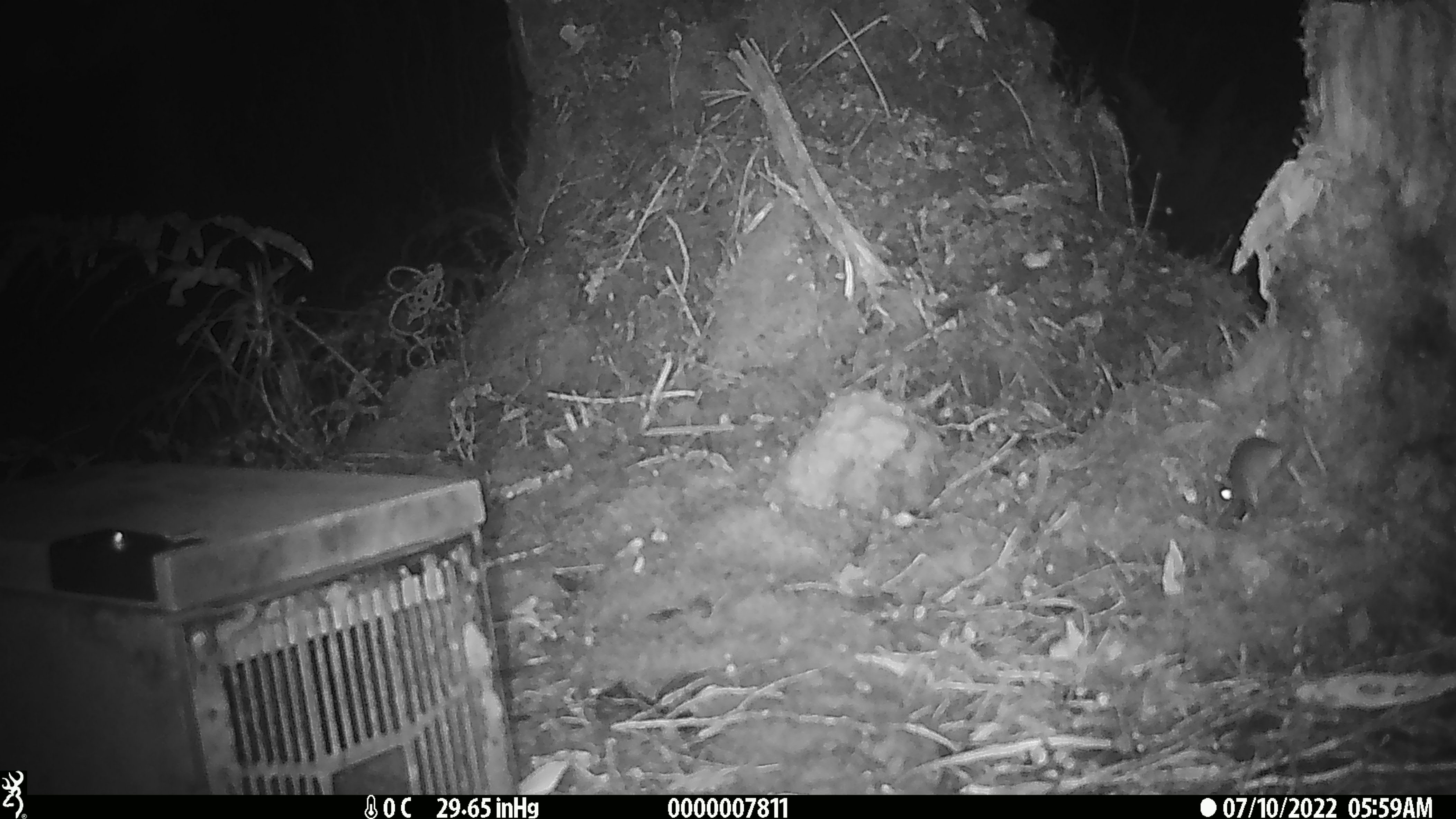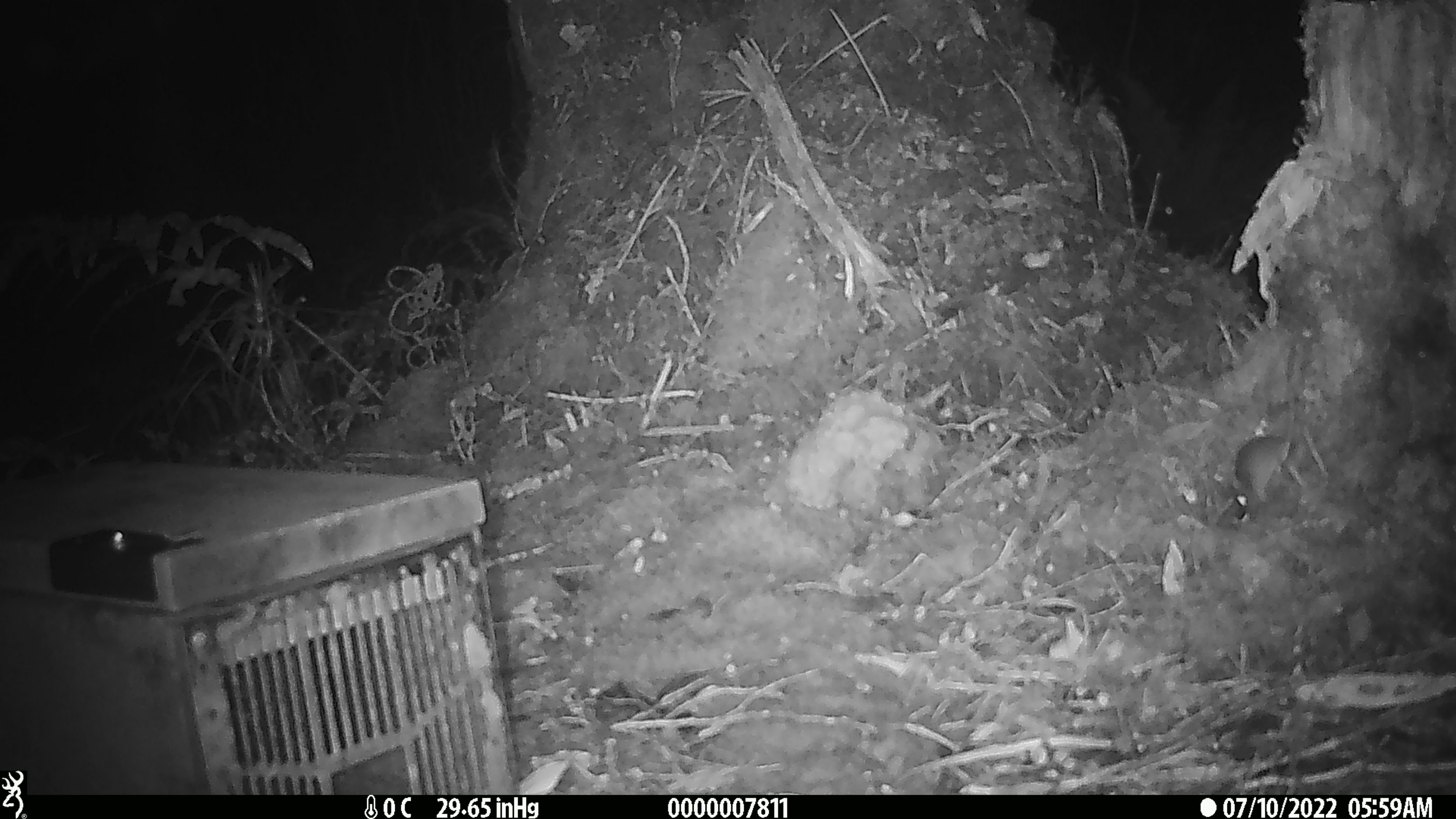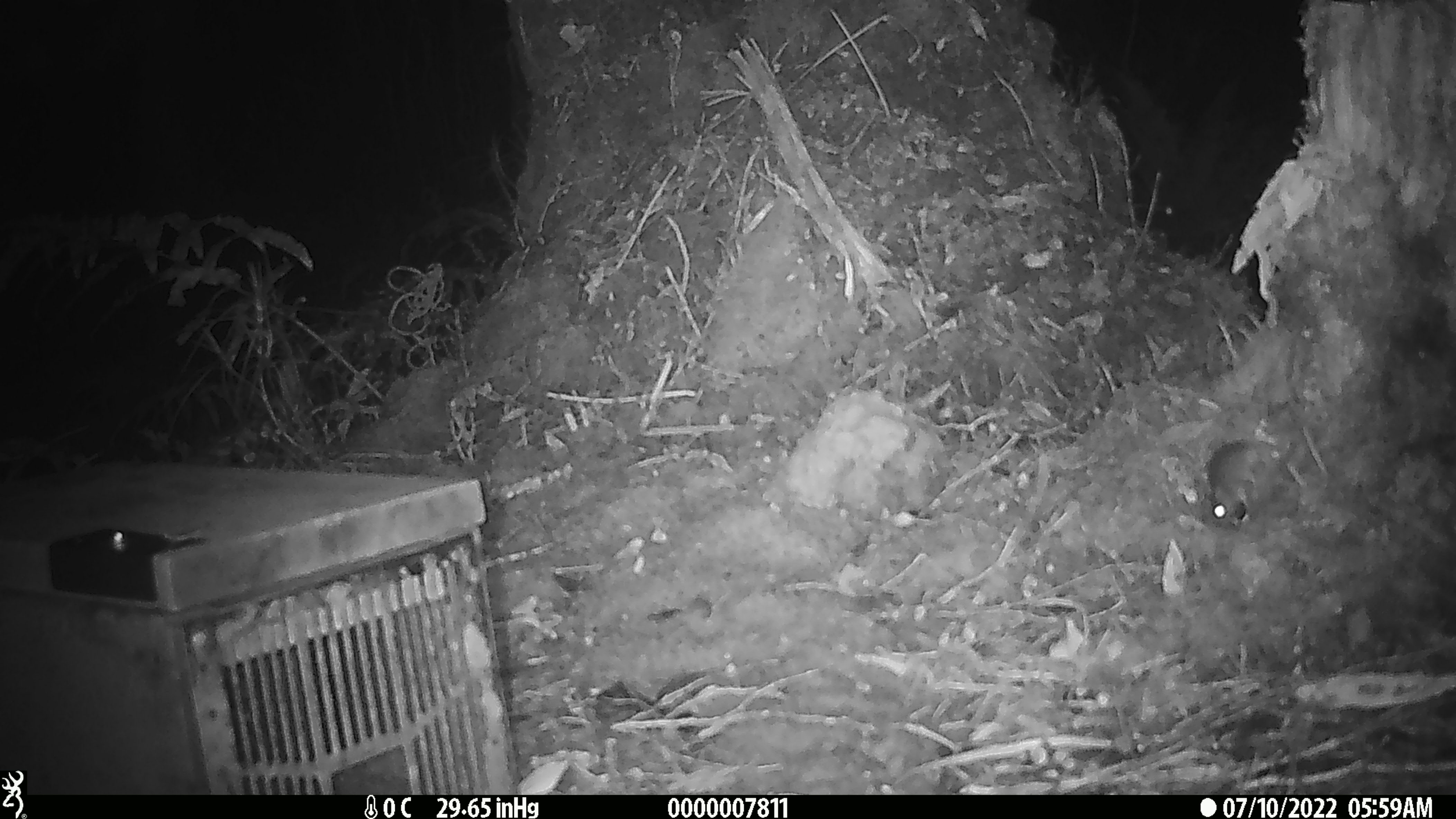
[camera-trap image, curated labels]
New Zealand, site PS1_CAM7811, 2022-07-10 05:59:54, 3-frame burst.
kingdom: Animalia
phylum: Chordata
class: Mammalia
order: Rodentia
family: Muridae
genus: Mus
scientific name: Mus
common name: mouse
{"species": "mouse (Mus)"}